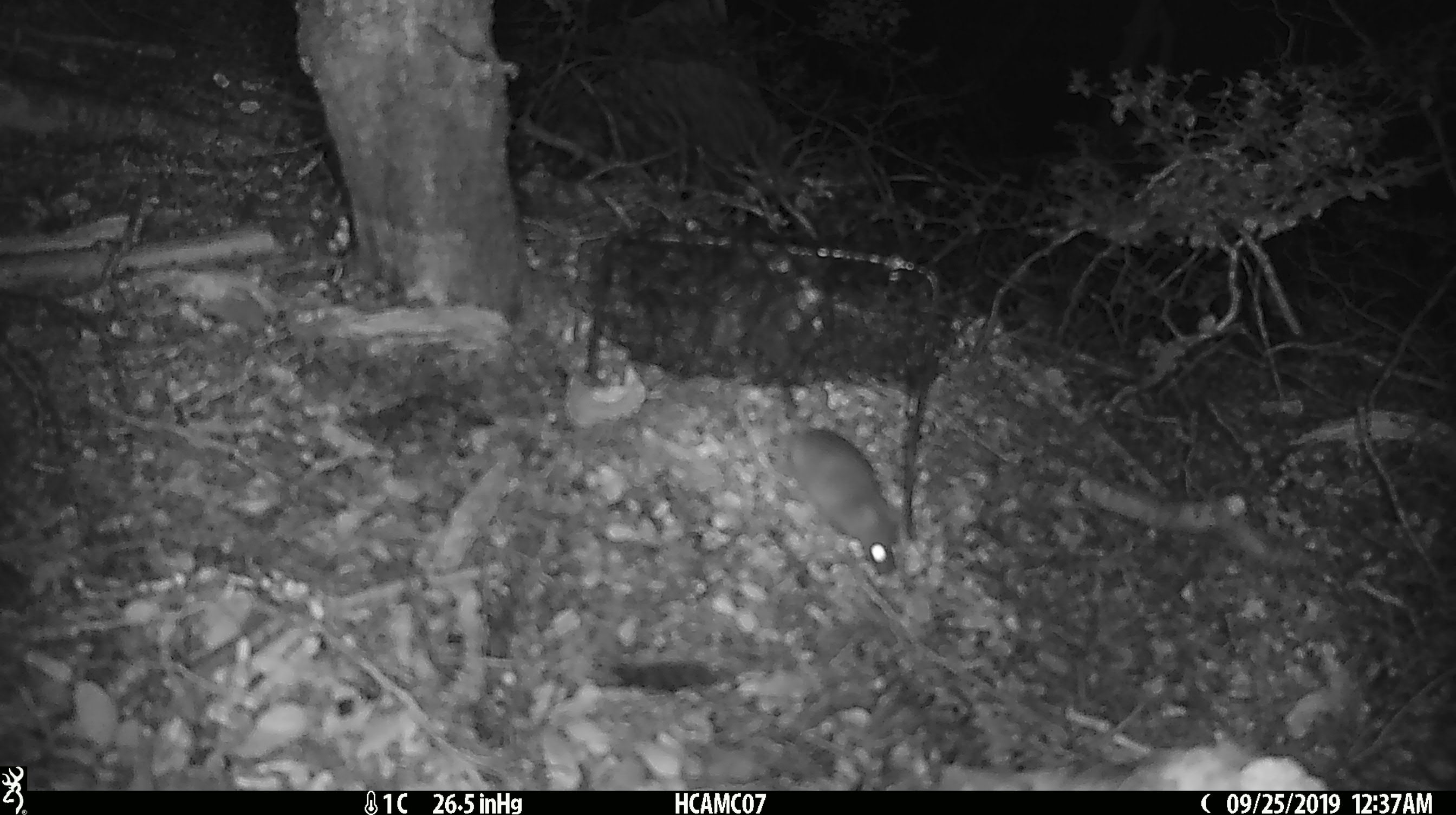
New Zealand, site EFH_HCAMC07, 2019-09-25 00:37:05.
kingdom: Animalia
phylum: Chordata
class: Mammalia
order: Rodentia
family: Muridae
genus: Mus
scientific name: Mus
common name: mouse